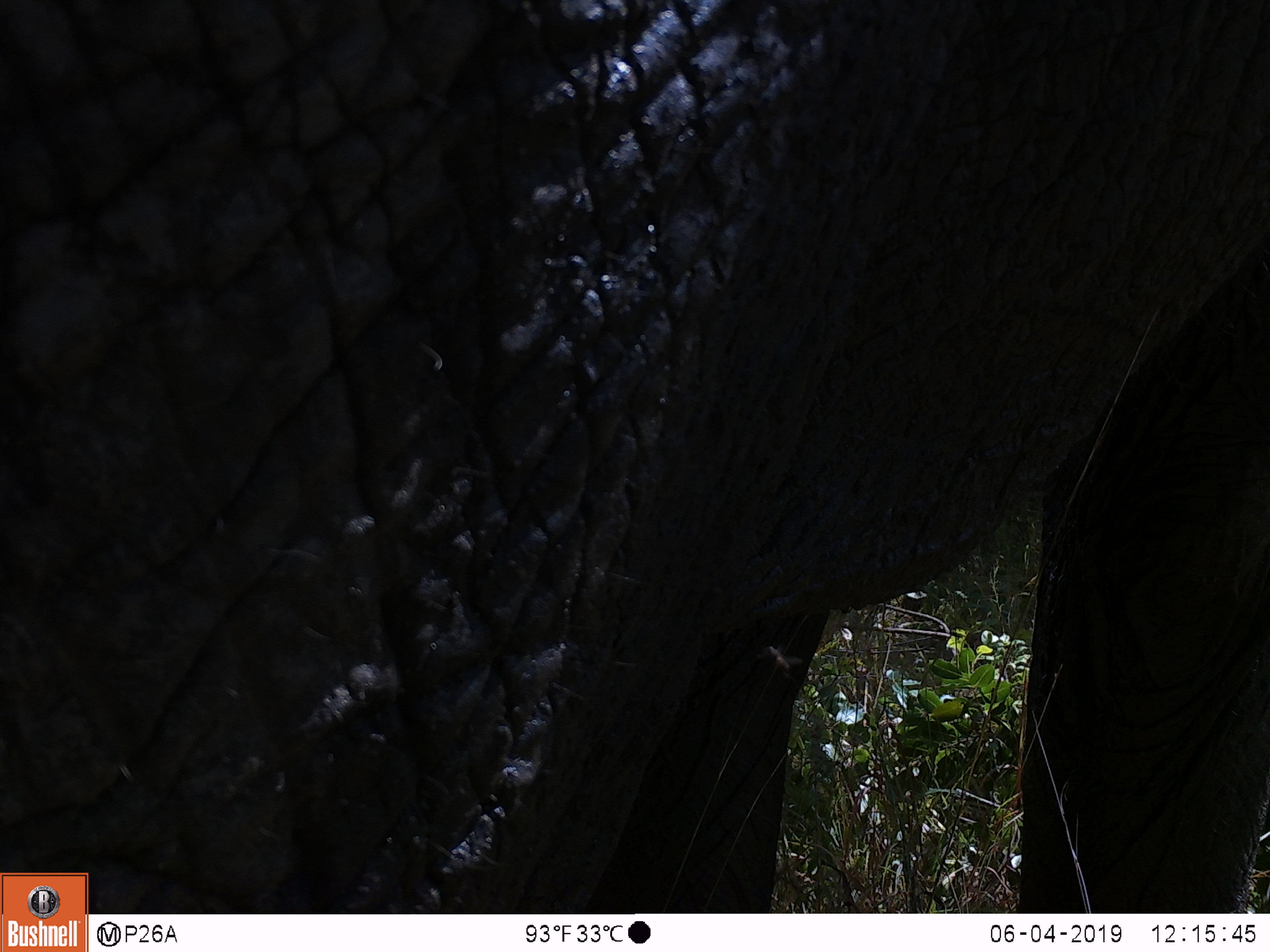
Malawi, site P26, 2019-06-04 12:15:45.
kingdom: Animalia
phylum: Chordata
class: Mammalia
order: Proboscidea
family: Elephantidae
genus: Loxodonta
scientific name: Loxodonta africana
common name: african savanna elephant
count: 1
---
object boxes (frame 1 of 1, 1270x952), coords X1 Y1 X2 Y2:
african savanna elephant: 87 0 1262 912